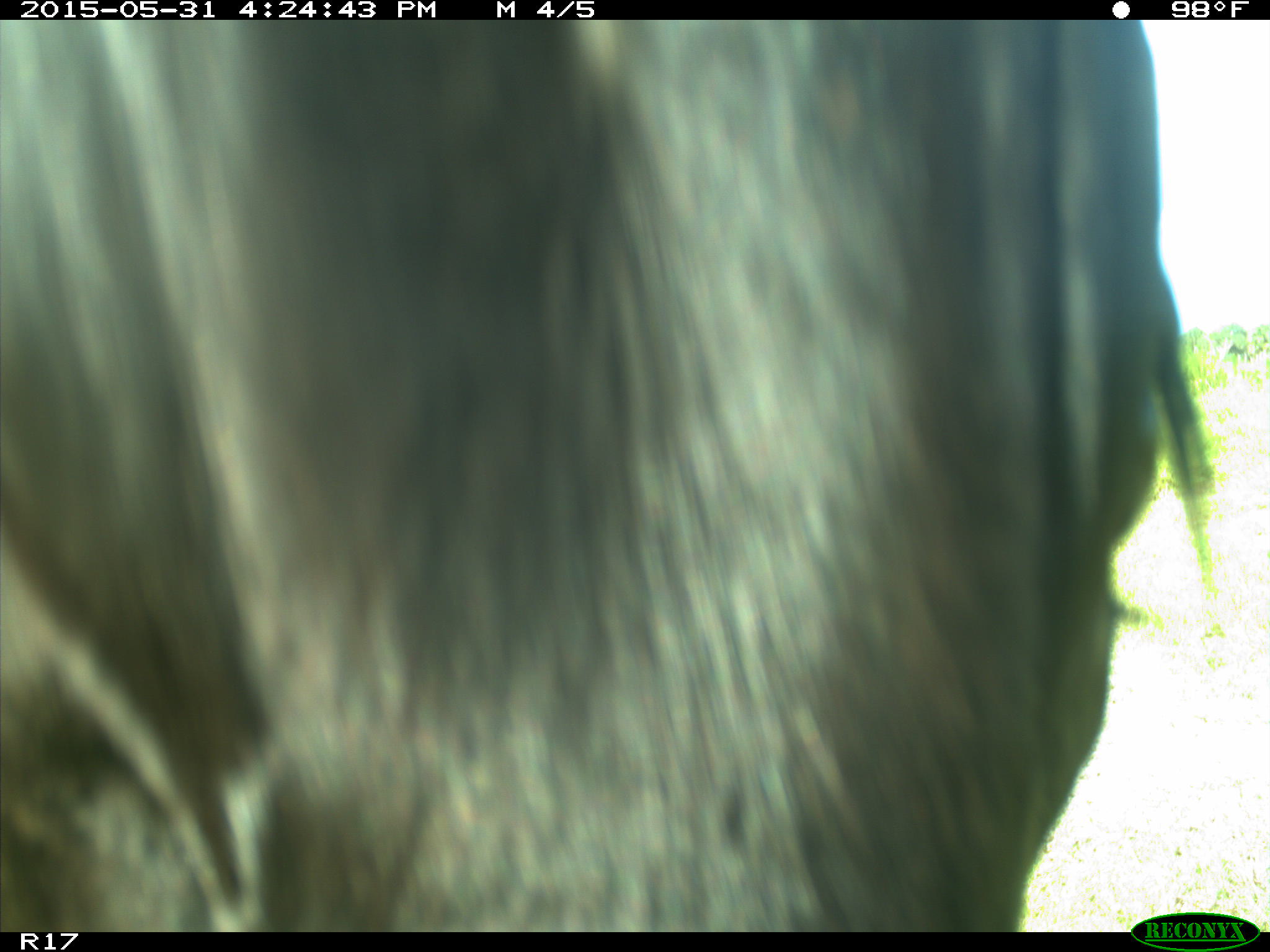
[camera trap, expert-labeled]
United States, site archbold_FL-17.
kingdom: Animalia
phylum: Chordata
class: Mammalia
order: Artiodactyla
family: Bovidae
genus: Bos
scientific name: Bos taurus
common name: domestic cow